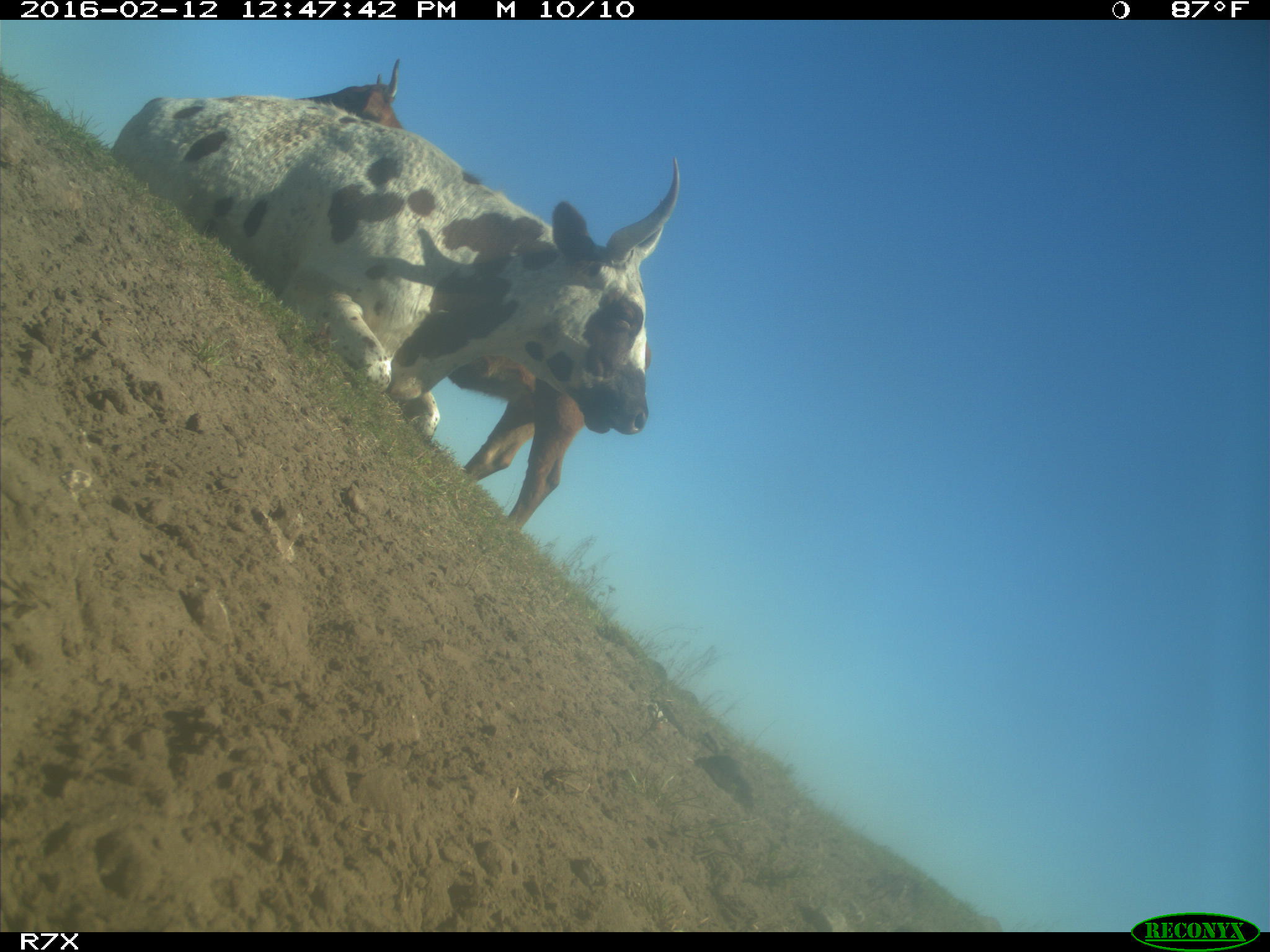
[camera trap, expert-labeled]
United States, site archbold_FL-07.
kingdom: Animalia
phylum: Chordata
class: Mammalia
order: Artiodactyla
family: Bovidae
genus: Bos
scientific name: Bos taurus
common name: domestic cow